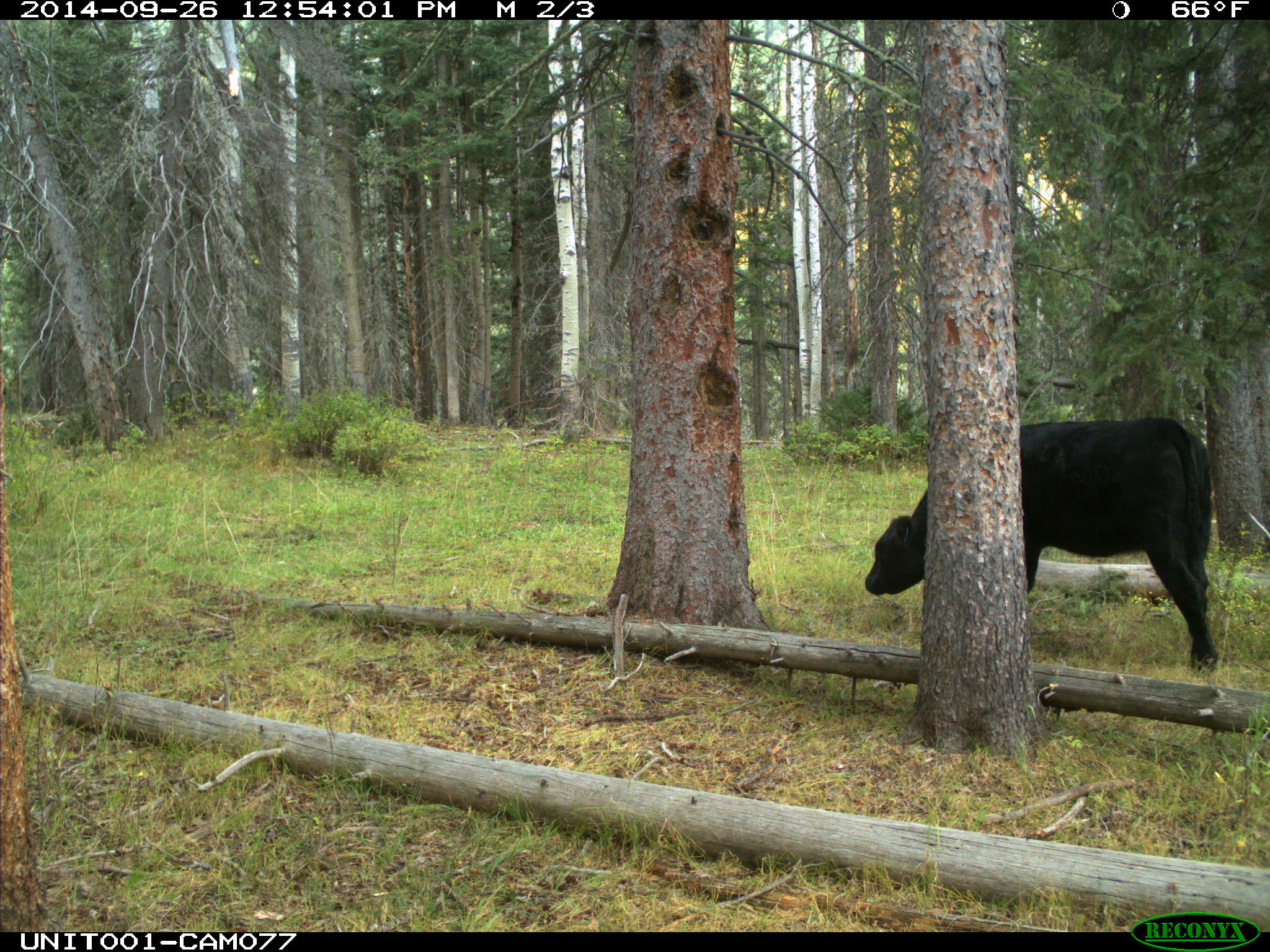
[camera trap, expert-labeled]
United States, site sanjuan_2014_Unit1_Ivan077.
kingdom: Animalia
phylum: Chordata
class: Mammalia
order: Artiodactyla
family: Bovidae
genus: Bos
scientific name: Bos taurus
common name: domestic cow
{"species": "Bos taurus (domestic cow)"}